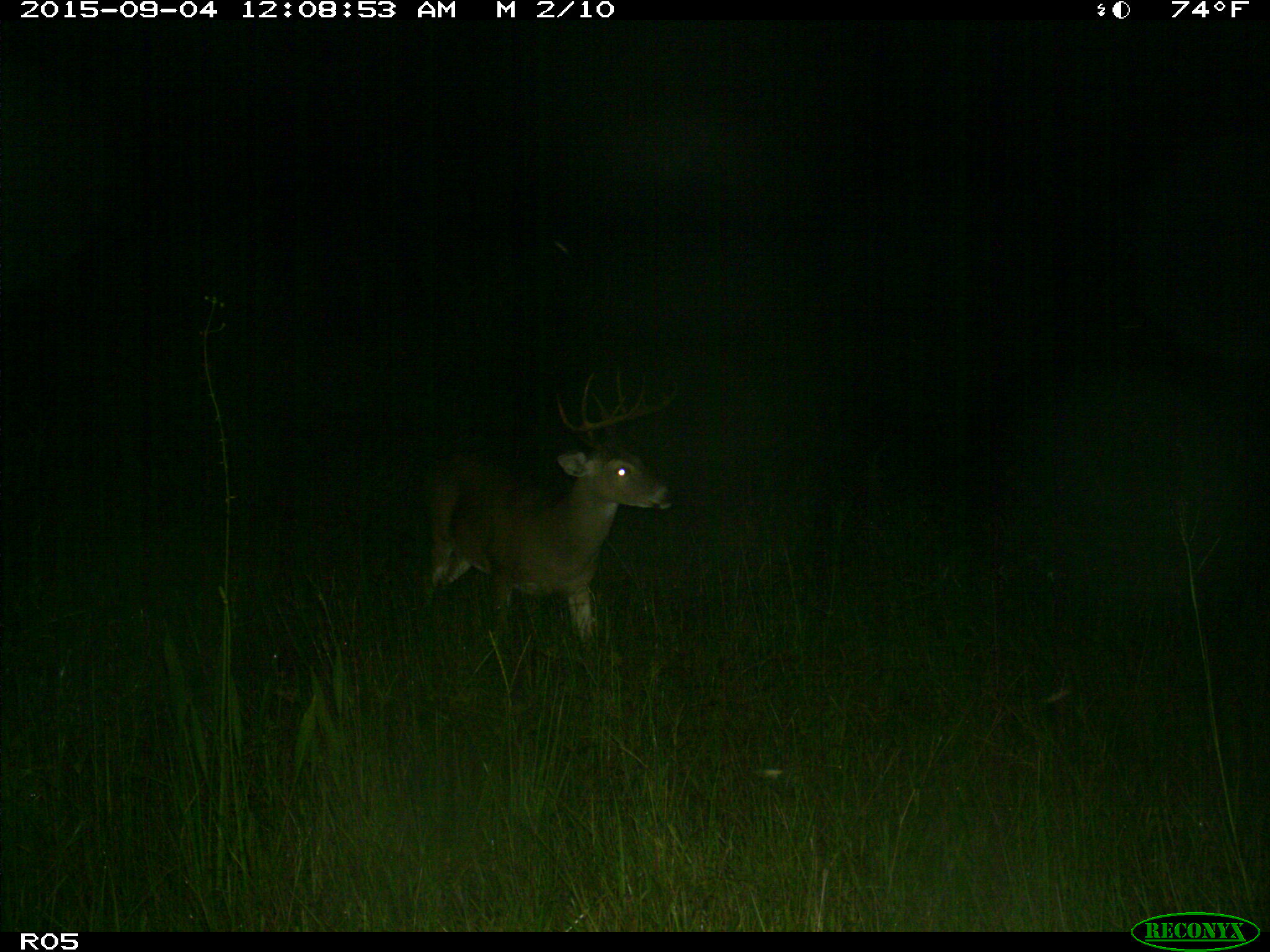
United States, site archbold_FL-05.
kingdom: Animalia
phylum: Chordata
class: Mammalia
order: Artiodactyla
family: Cervidae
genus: Odocoileus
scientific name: Odocoileus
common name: deer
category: unidentified deer